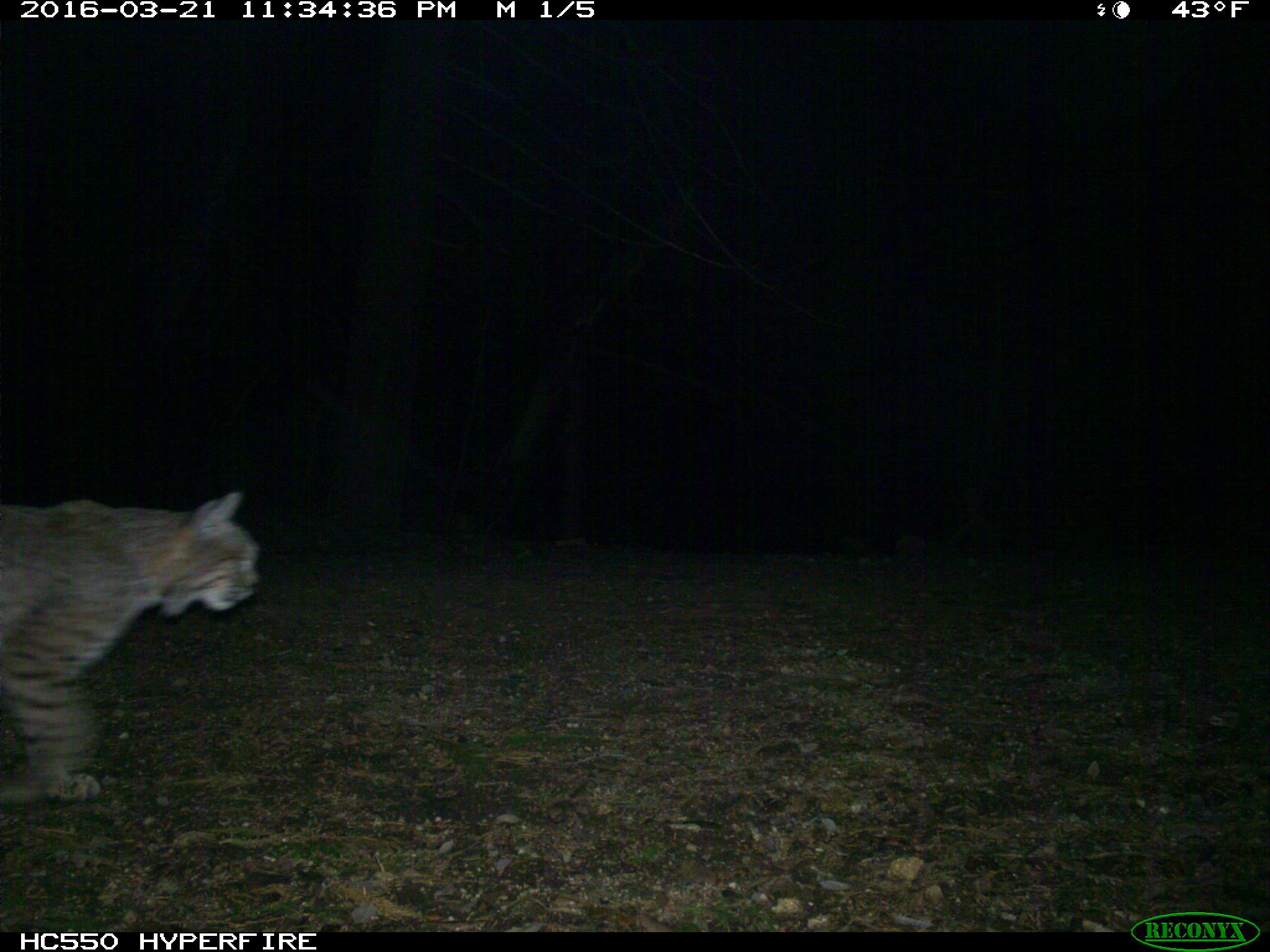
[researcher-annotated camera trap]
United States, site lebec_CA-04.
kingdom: Animalia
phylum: Chordata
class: Mammalia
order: Carnivora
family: Felidae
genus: Lynx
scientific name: Lynx rufus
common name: bobcat